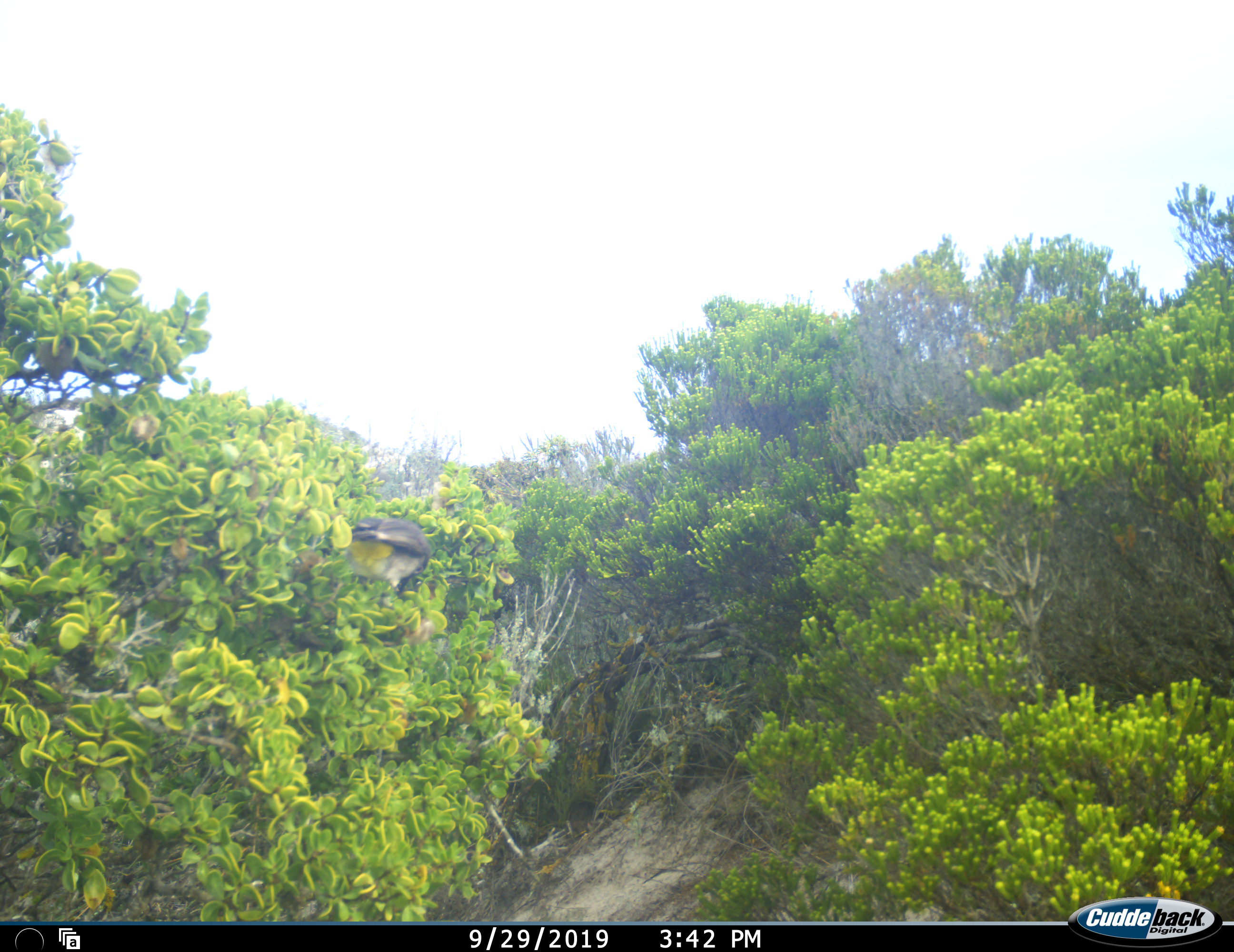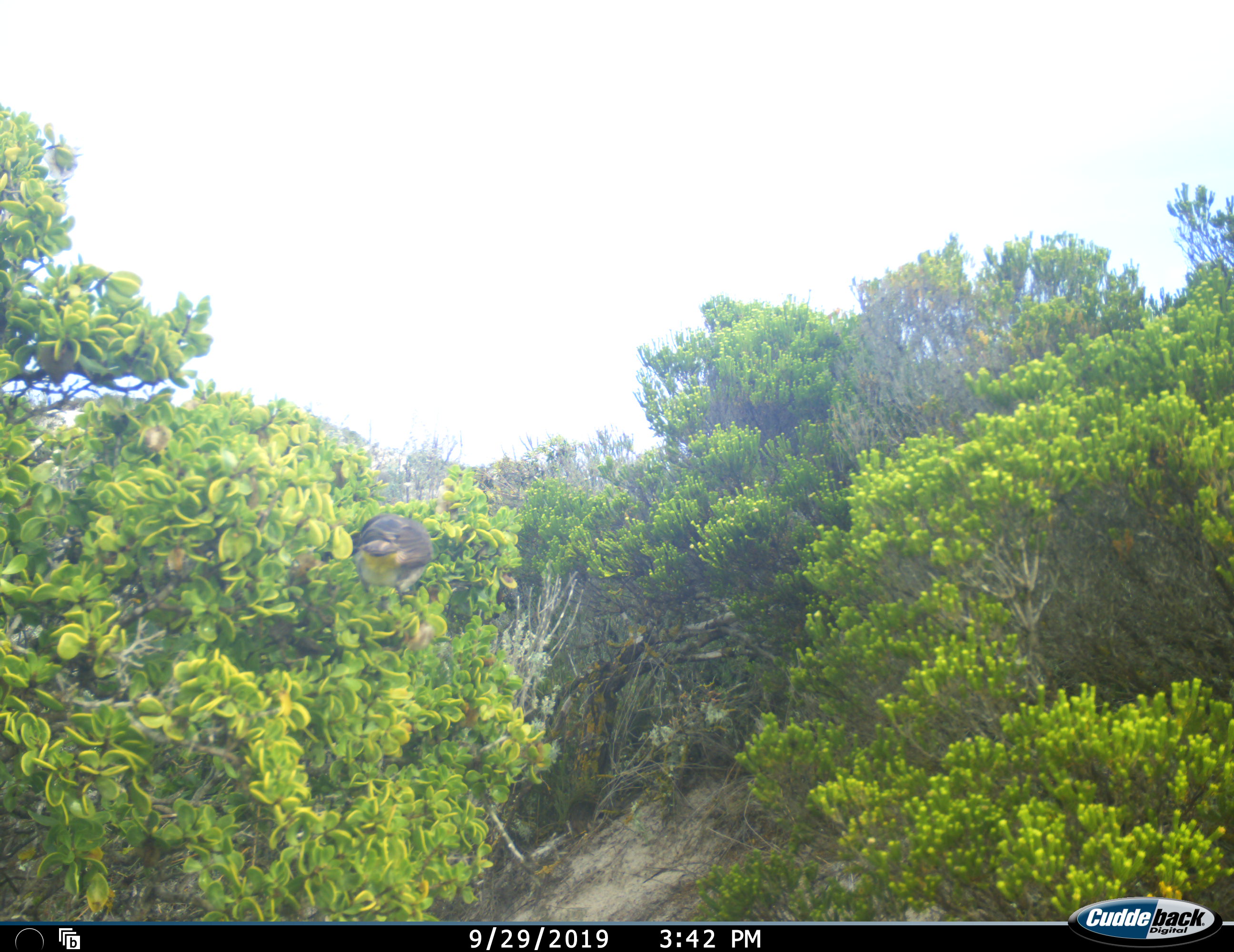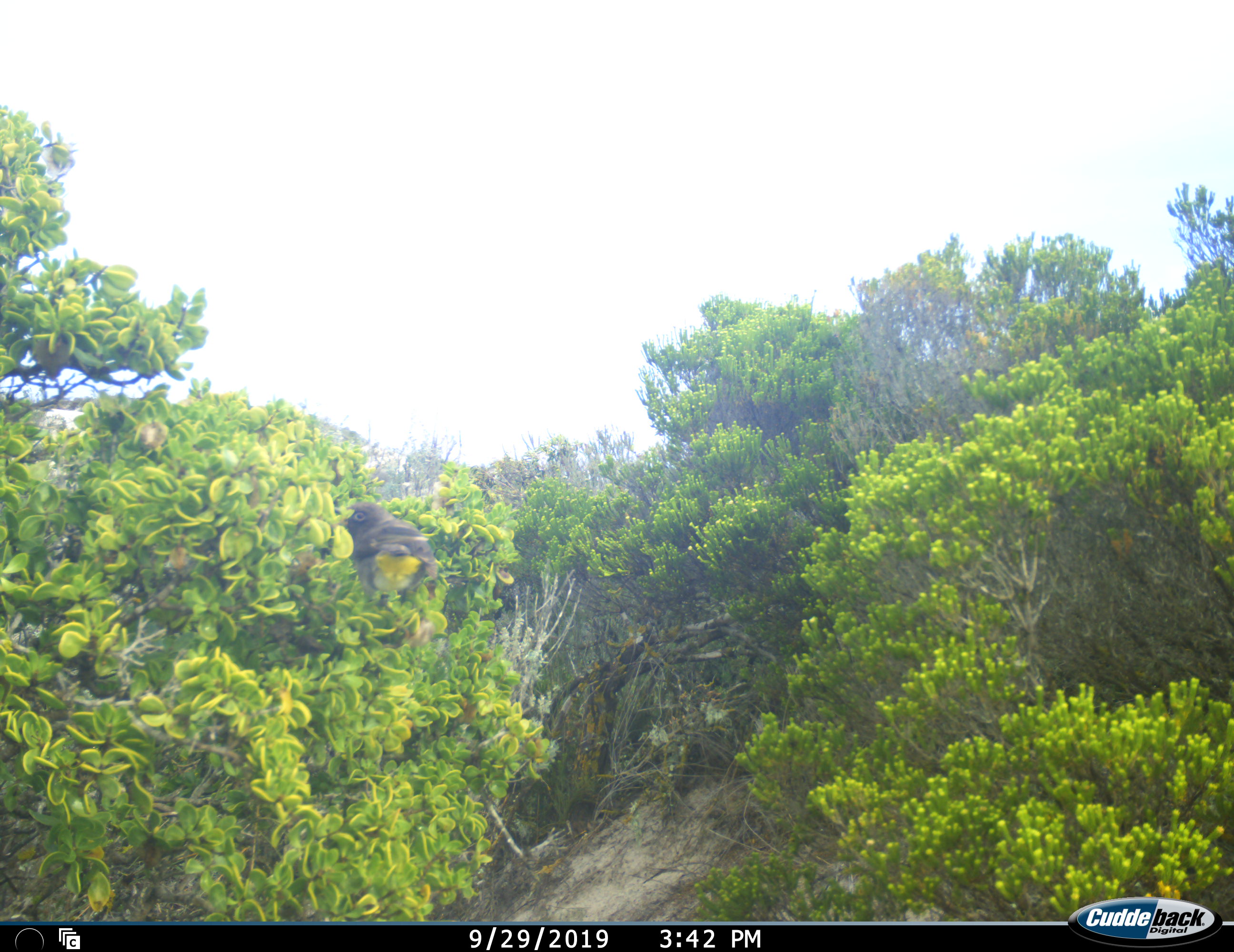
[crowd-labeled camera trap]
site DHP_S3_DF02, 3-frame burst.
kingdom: Animalia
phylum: Chordata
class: Aves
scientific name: Aves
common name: bird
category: birdother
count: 1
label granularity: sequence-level